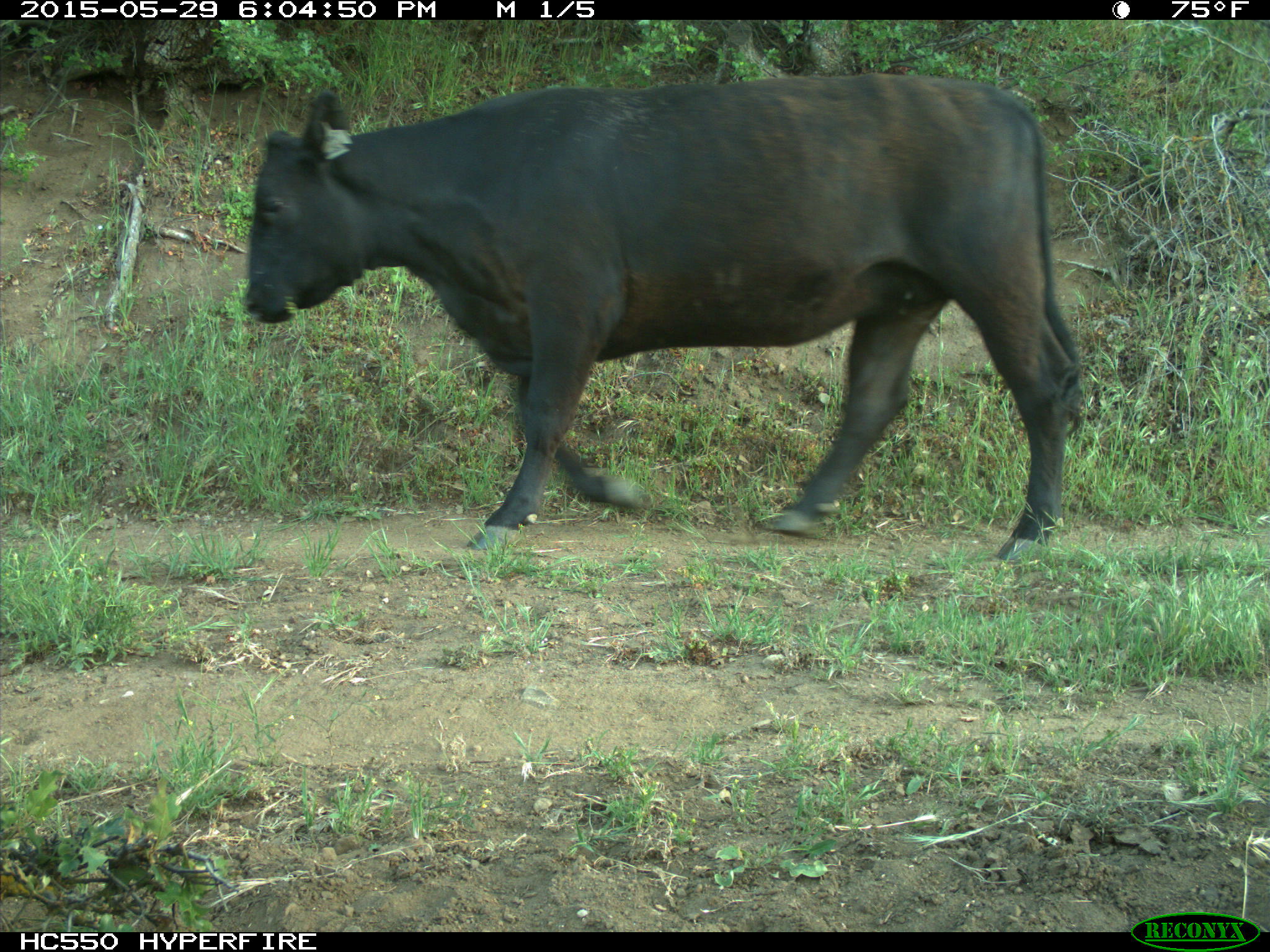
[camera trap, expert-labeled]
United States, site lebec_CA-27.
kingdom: Animalia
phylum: Chordata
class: Mammalia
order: Artiodactyla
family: Bovidae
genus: Bos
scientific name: Bos taurus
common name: domestic cow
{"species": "Bos taurus (domestic cow)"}